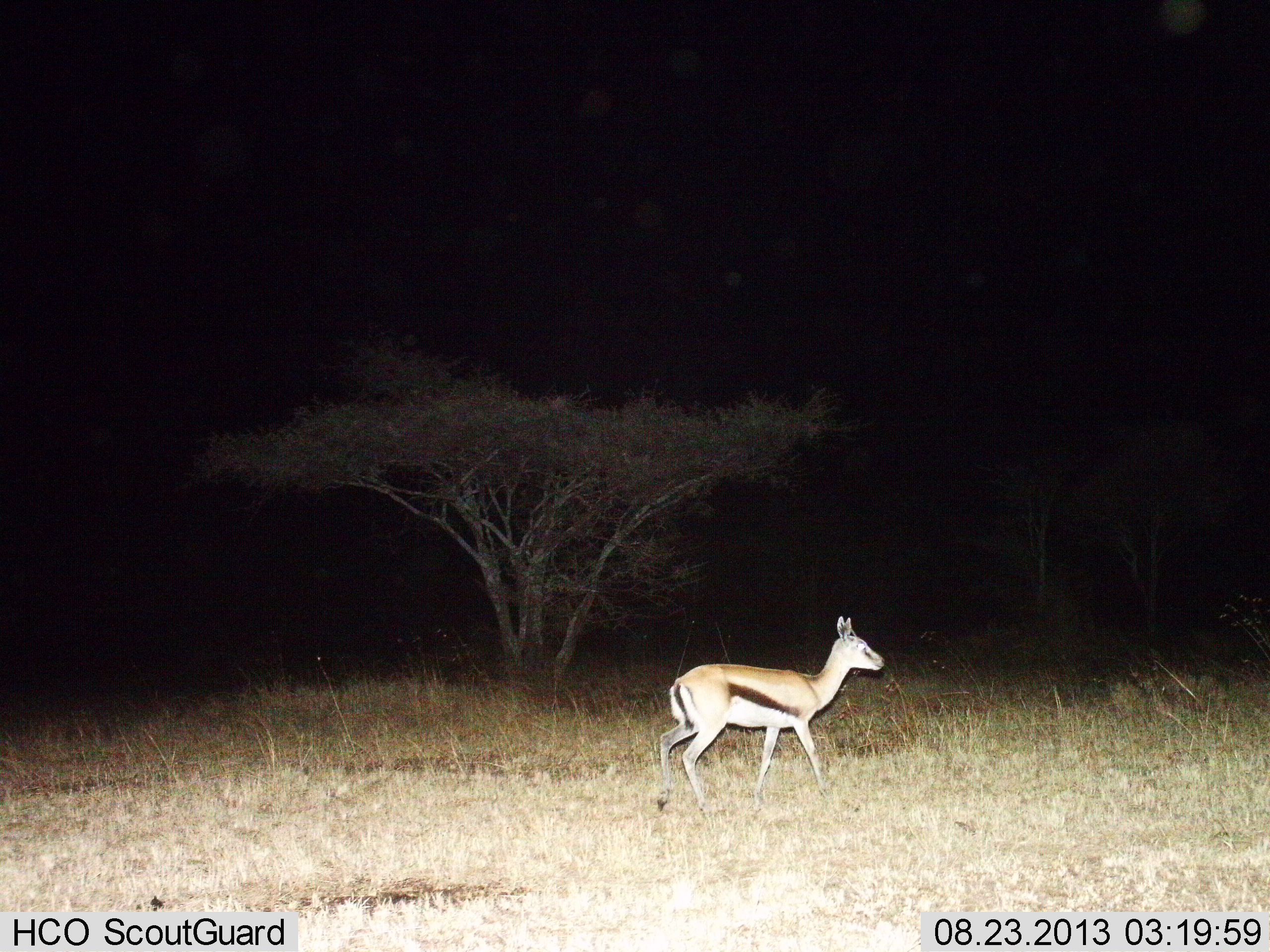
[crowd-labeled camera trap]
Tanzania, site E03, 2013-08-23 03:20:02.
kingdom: Animalia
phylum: Chordata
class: Mammalia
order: Artiodactyla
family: Bovidae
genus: Eudorcas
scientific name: Eudorcas thomsonii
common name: thomson's gazelle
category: gazellethomsons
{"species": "gazellethomsons (thomson's gazelle) (Eudorcas thomsonii)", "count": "1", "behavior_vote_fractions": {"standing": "34%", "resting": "0%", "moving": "66%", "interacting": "0%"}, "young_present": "3%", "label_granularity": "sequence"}